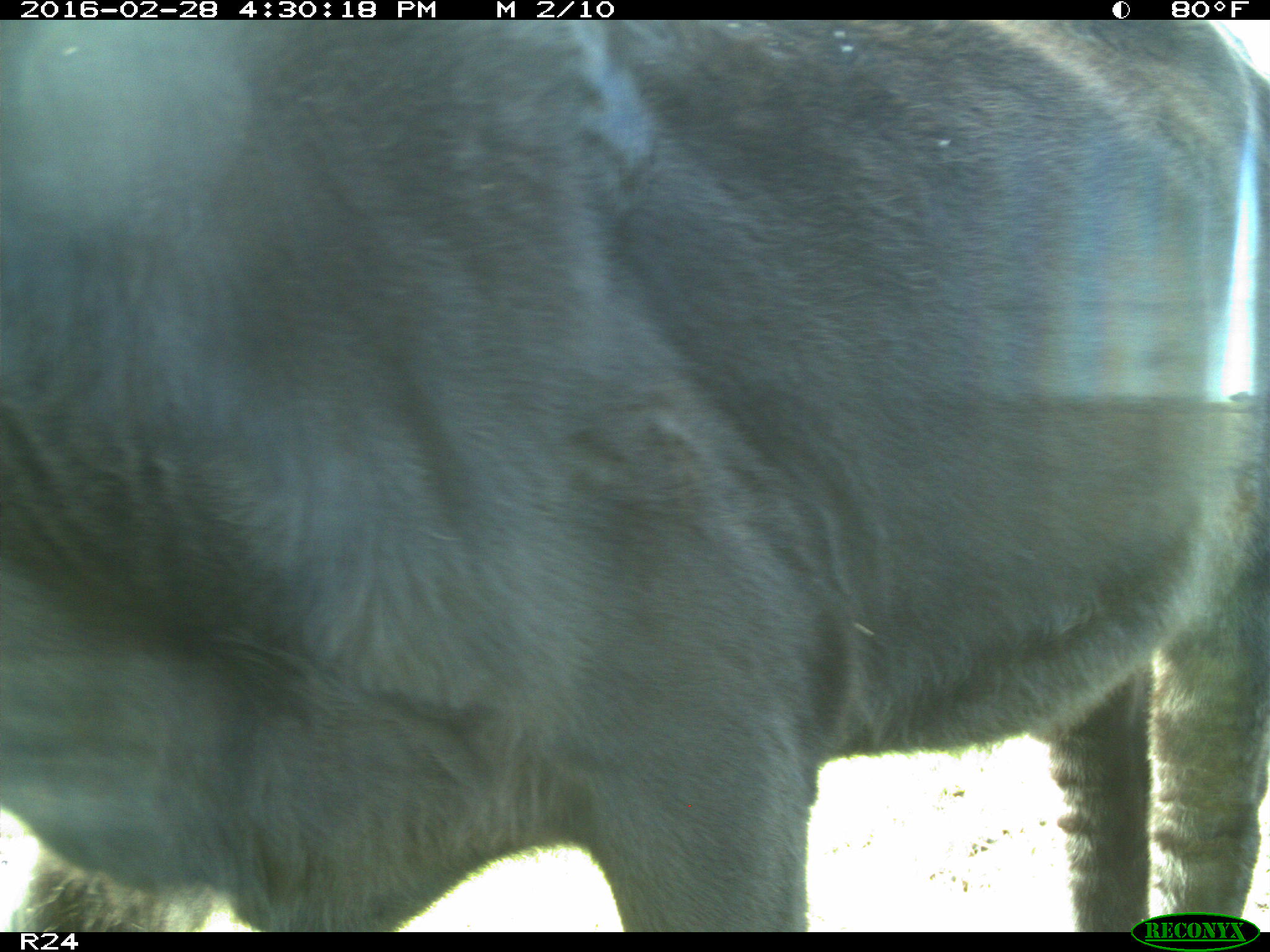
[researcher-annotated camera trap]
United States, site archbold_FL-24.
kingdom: Animalia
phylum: Chordata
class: Mammalia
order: Artiodactyla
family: Bovidae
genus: Bos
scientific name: Bos taurus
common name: domestic cow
Bos taurus (domestic cow).